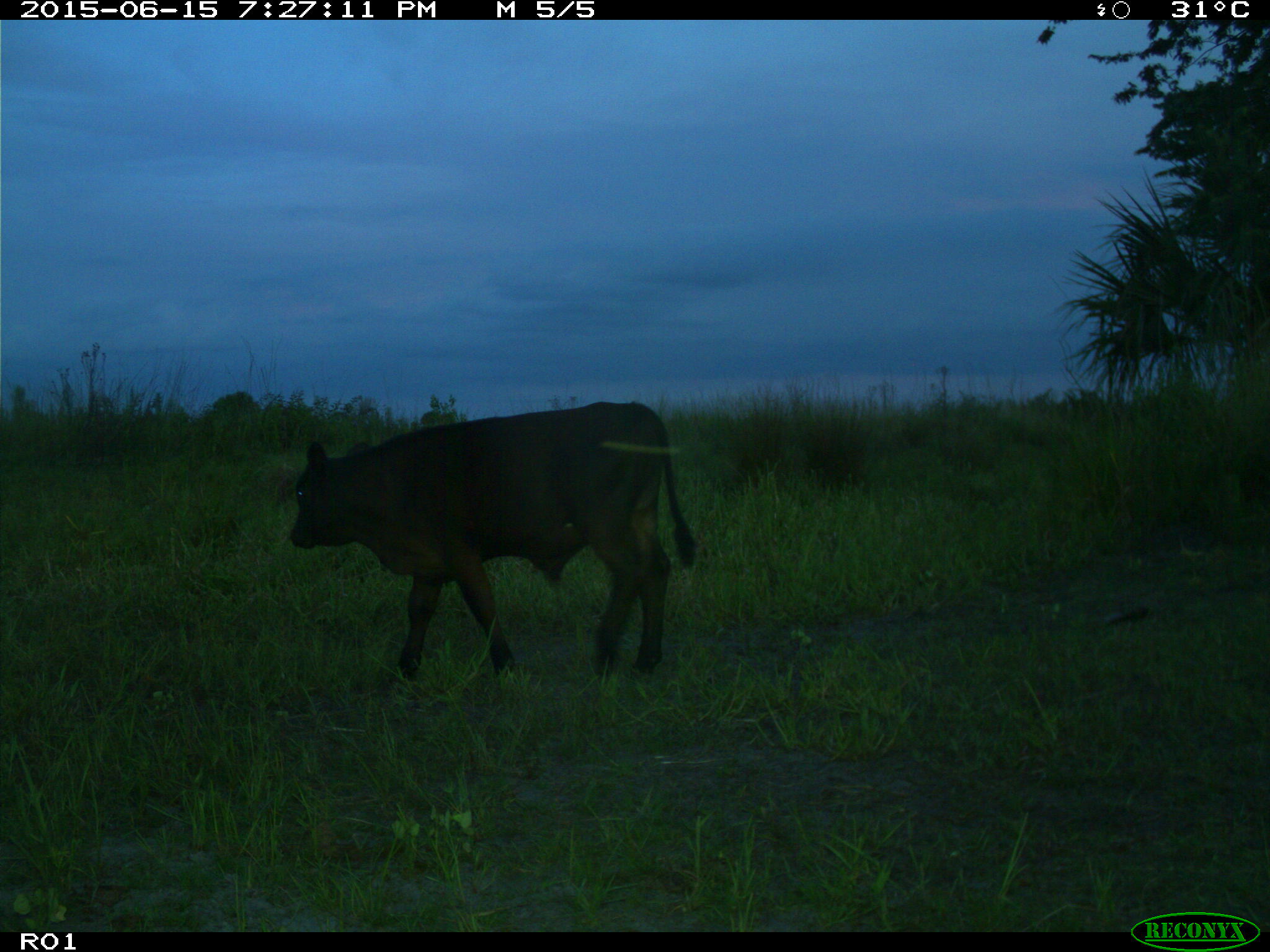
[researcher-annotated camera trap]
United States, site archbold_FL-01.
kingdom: Animalia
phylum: Chordata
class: Mammalia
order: Artiodactyla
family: Bovidae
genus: Bos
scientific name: Bos taurus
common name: domestic cow